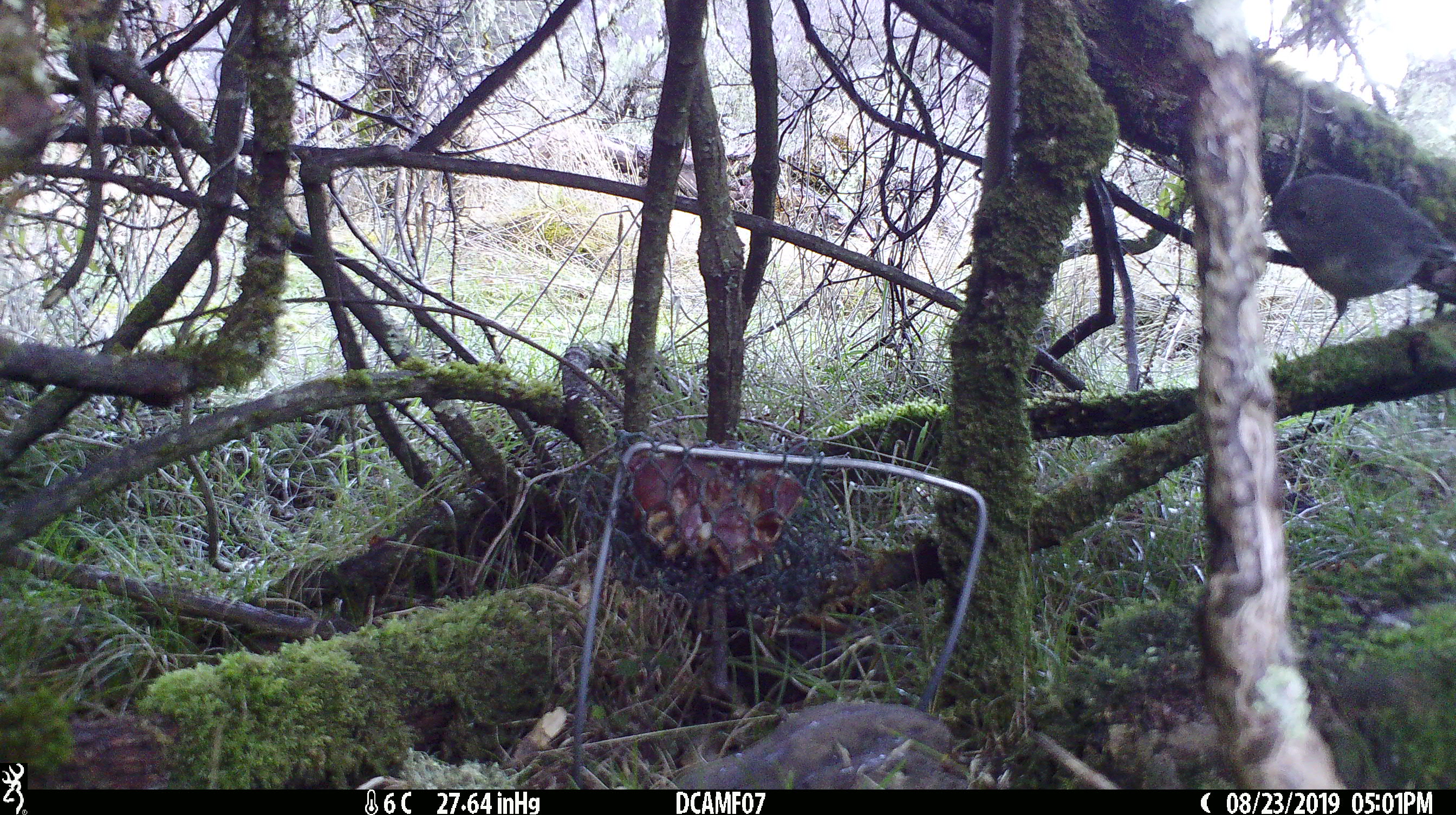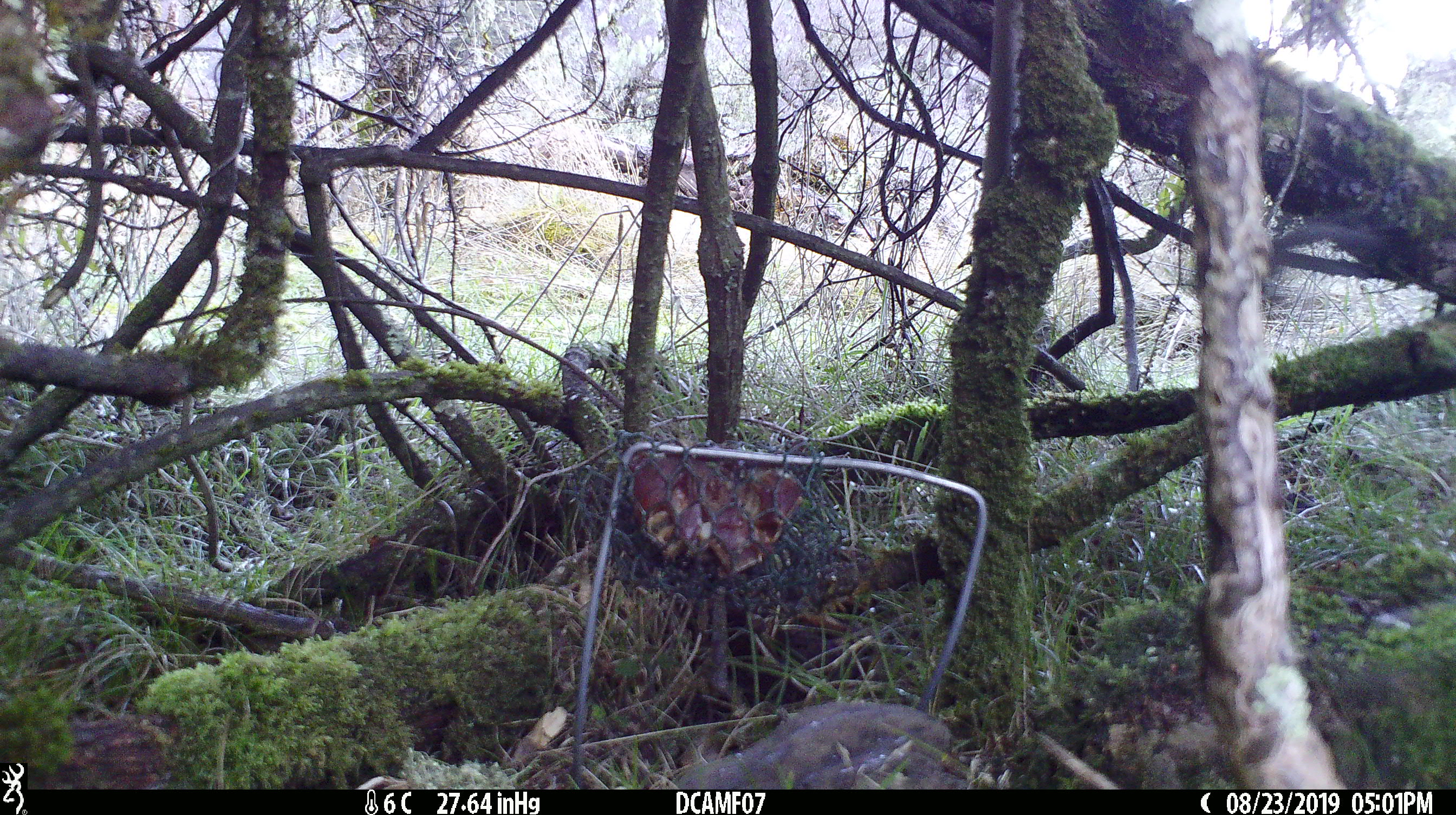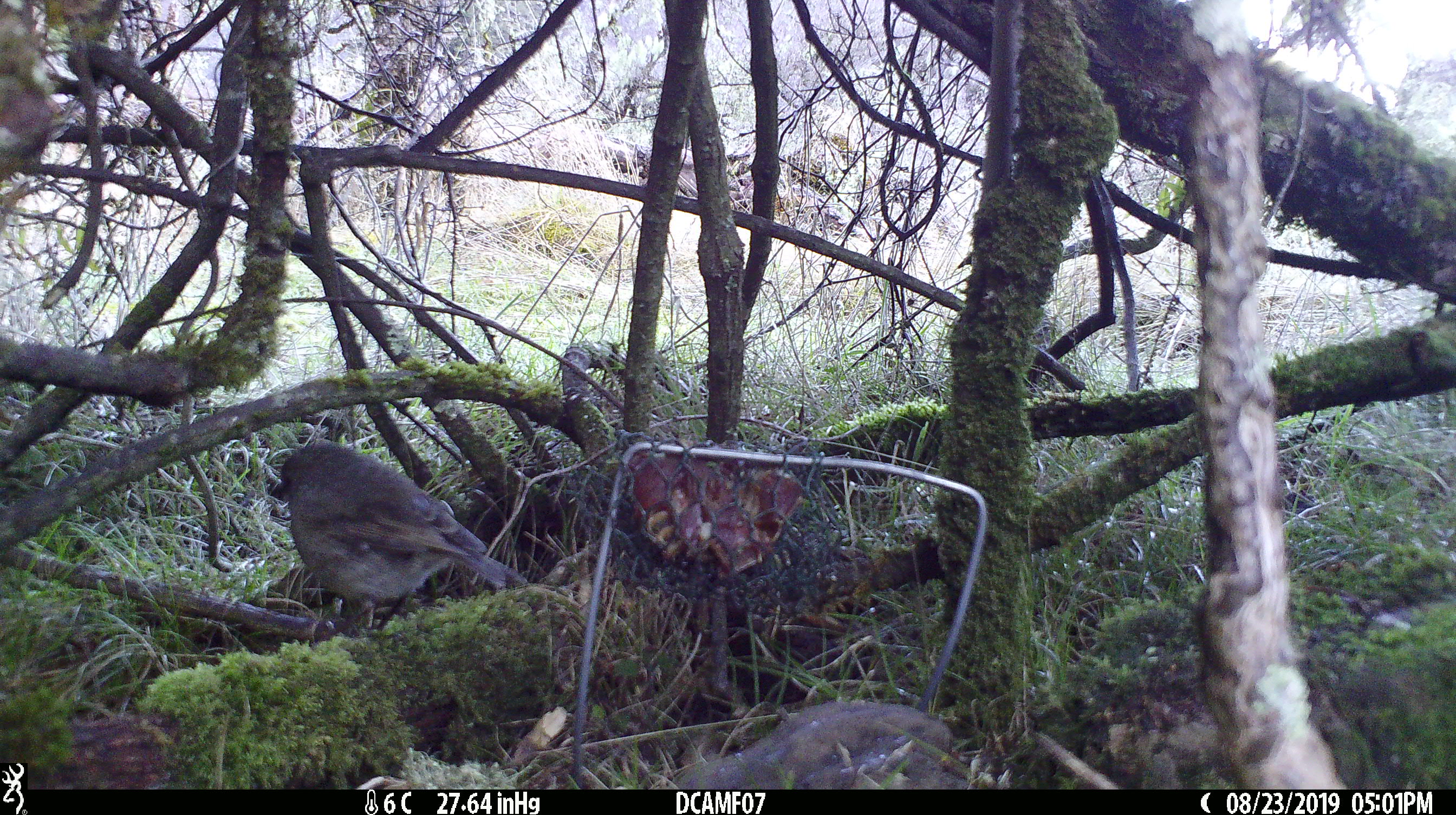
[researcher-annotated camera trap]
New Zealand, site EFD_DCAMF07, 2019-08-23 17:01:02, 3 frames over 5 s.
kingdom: Animalia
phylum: Chordata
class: Aves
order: Passeriformes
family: Petroicidae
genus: Petroica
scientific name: Petroica australis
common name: new zealand robin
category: robin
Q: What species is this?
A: Robin (new zealand robin) (Petroica australis).